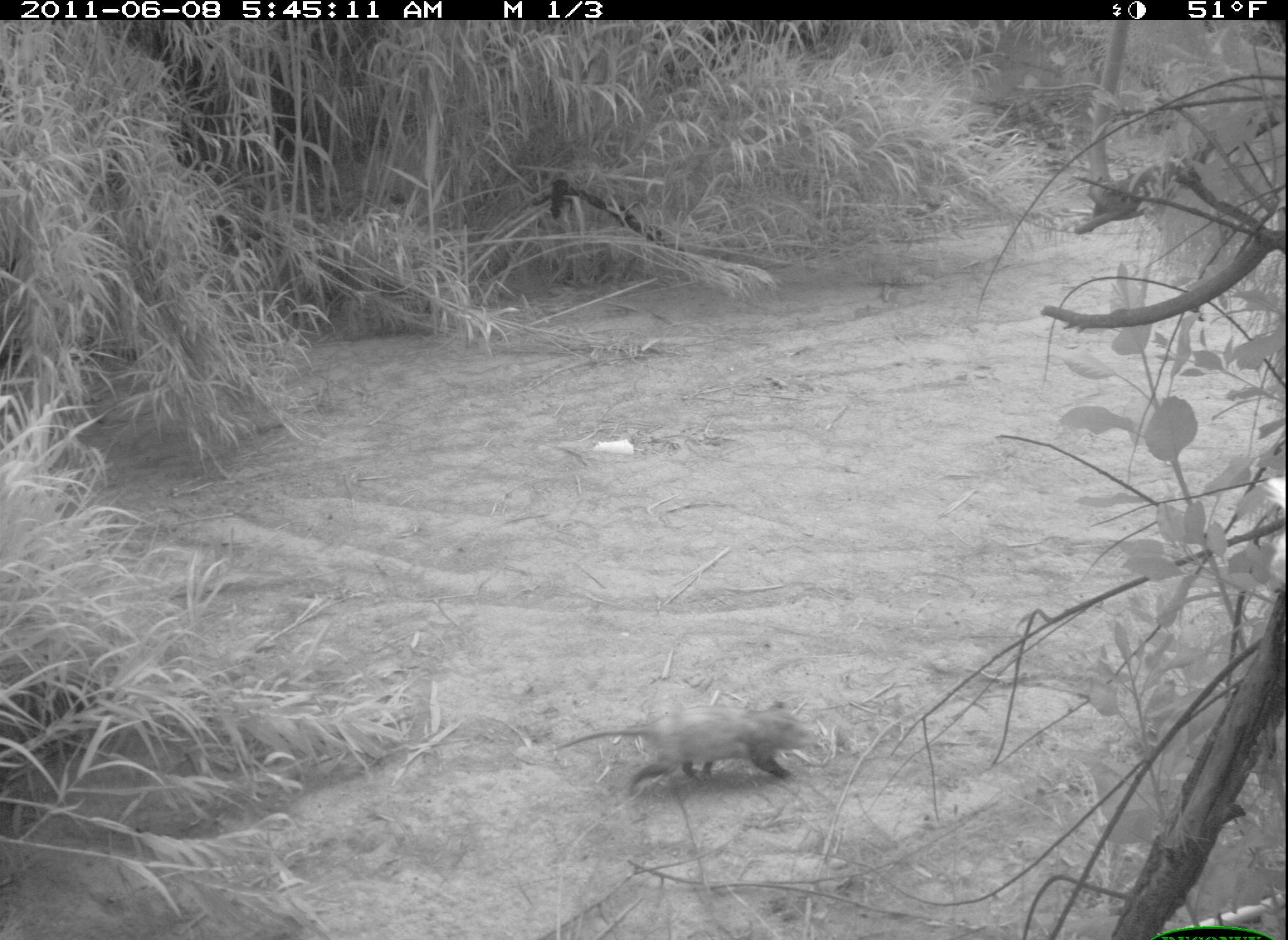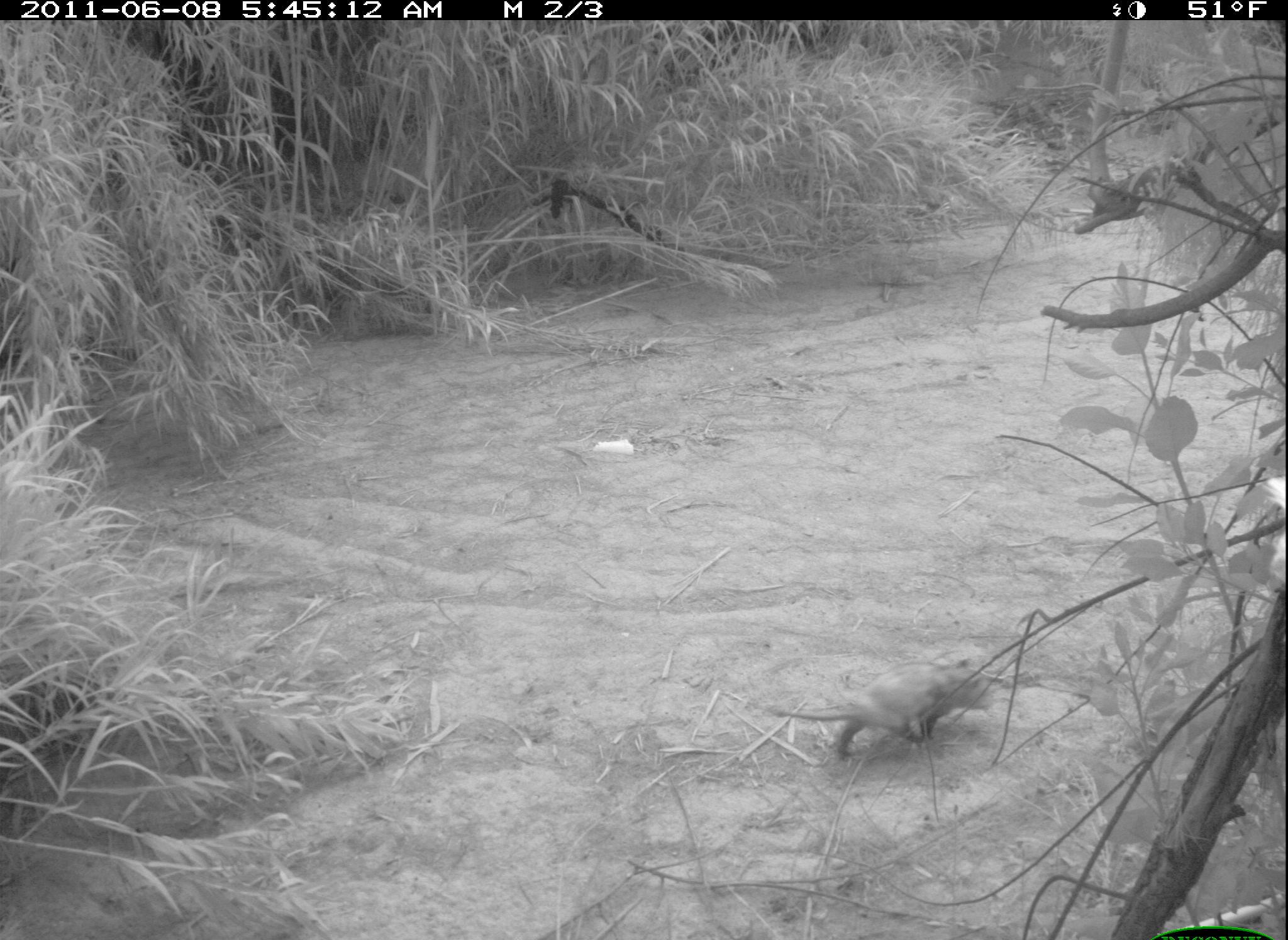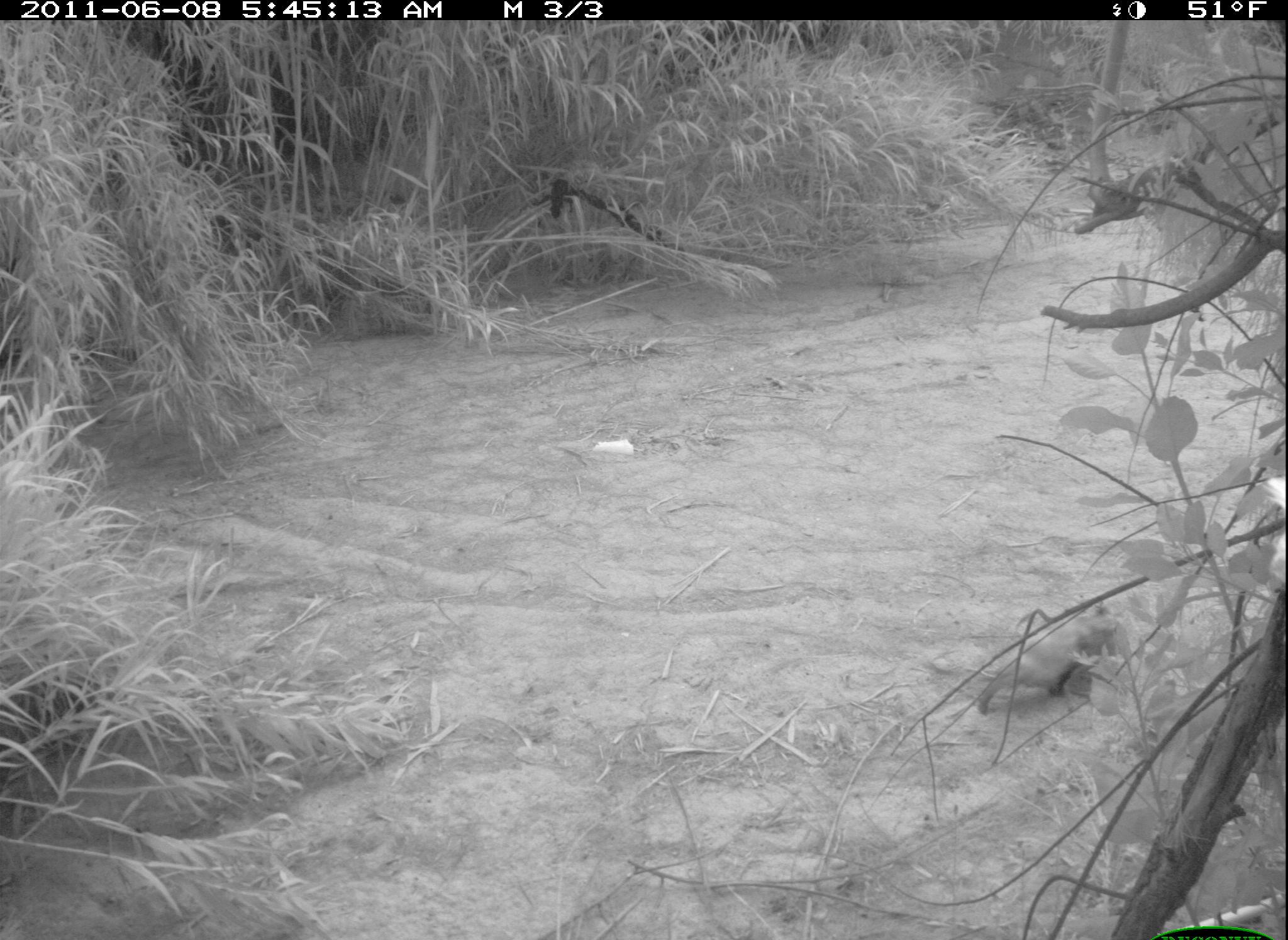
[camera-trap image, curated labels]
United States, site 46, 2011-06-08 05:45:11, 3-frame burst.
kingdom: Animalia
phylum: Chordata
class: Mammalia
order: Didelphimorphia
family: Didelphidae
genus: Didelphis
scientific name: Didelphis virginiana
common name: virginia opossum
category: opossum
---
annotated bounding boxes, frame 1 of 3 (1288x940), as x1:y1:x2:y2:
opossum: 547:694:823:809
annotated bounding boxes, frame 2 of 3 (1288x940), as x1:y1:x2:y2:
opossum: 762:657:1000:767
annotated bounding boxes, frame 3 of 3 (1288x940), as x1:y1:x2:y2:
opossum: 971:602:1137:717